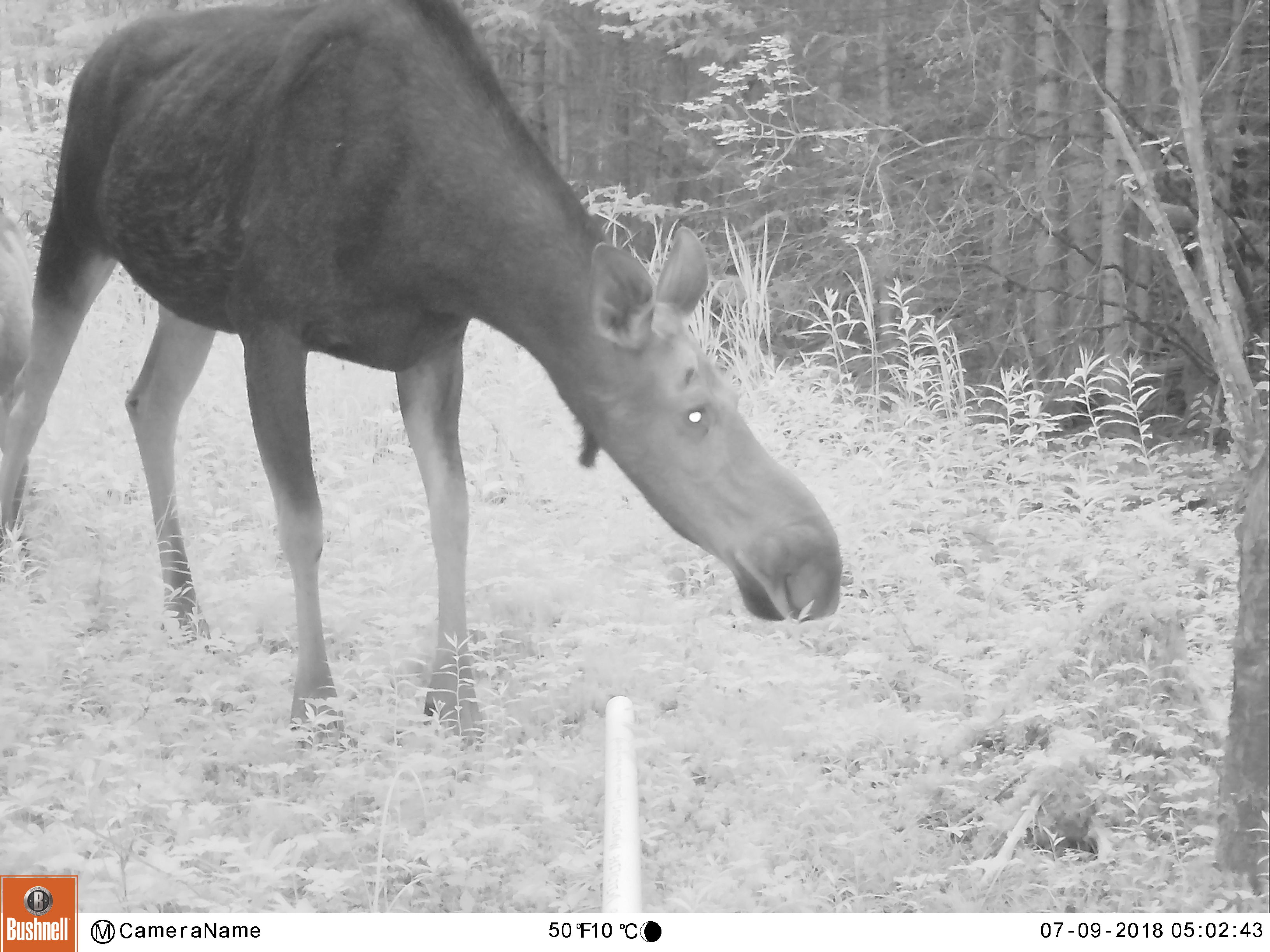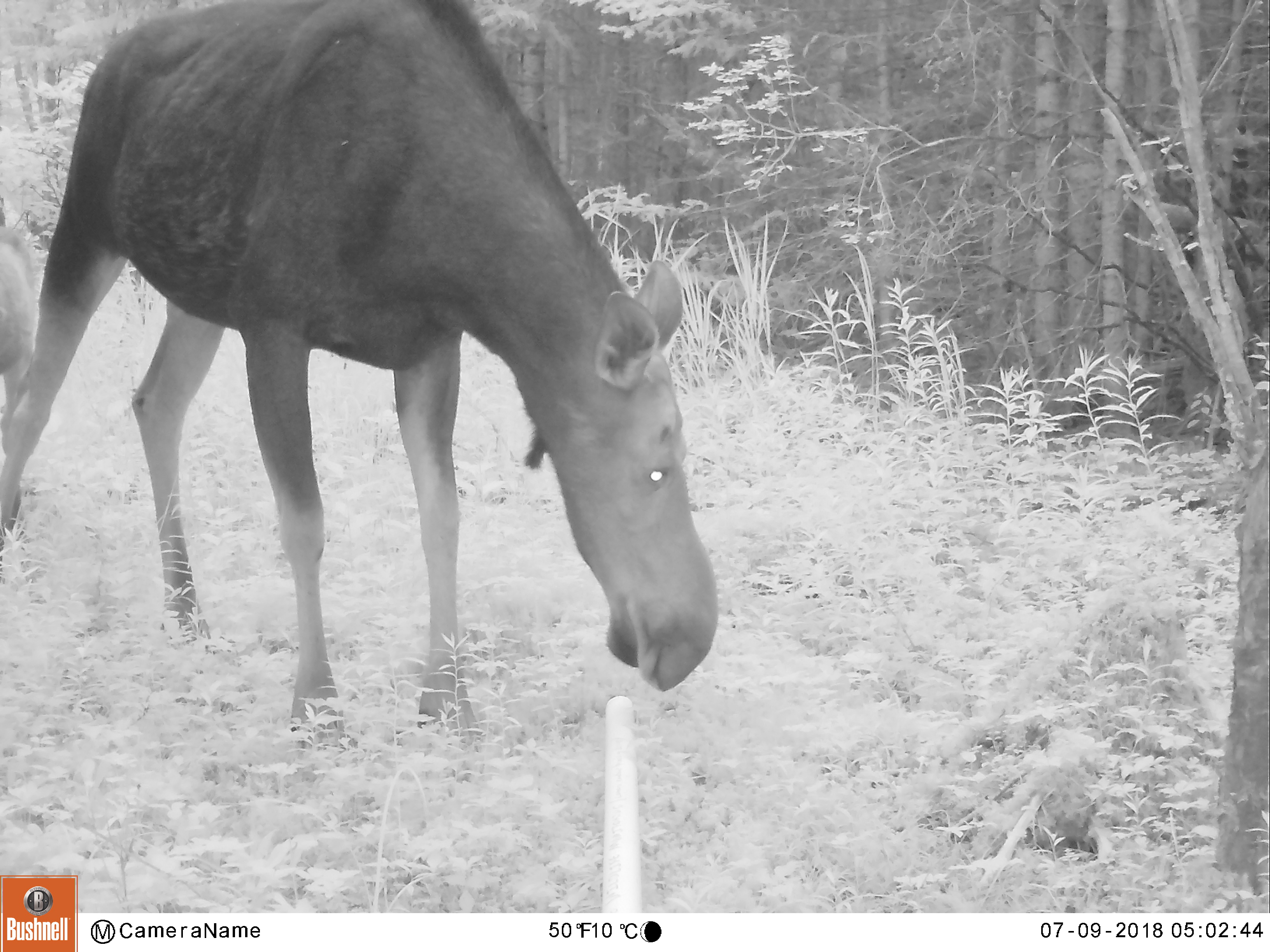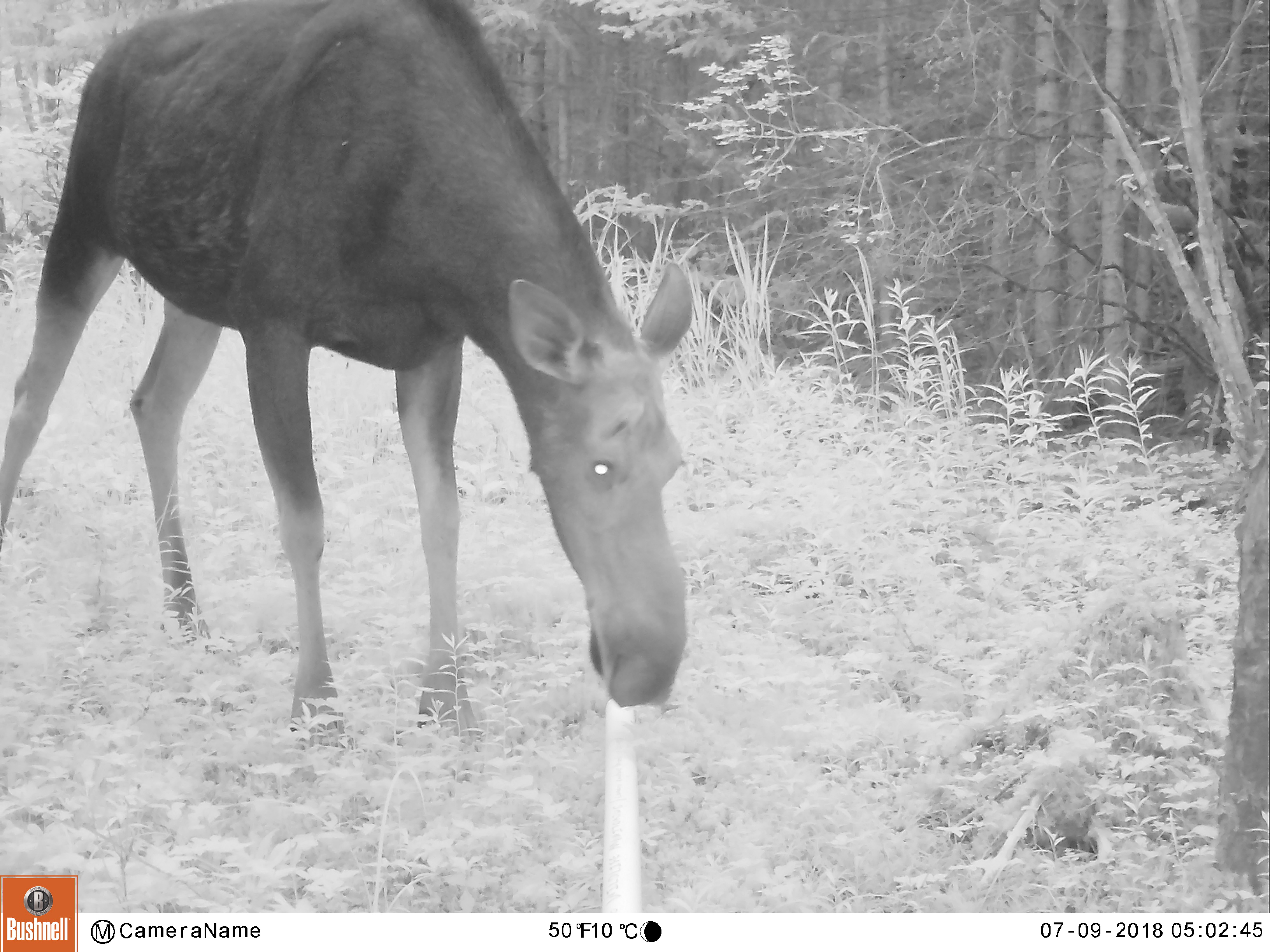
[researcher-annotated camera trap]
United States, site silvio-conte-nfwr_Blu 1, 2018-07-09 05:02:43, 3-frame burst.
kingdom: Animalia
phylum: Chordata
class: Mammalia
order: Artiodactyla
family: Cervidae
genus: Alces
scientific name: Alces alces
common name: moose